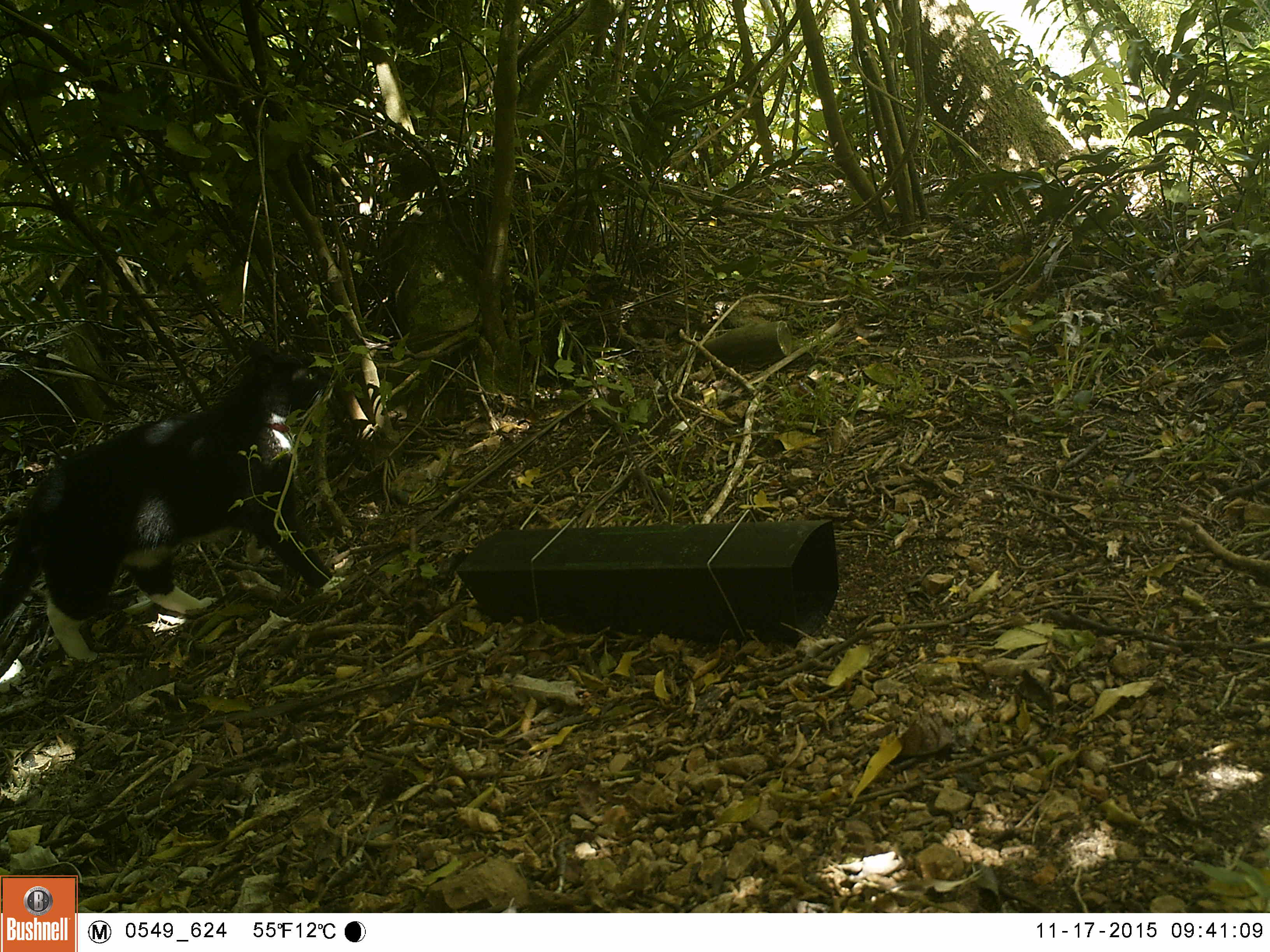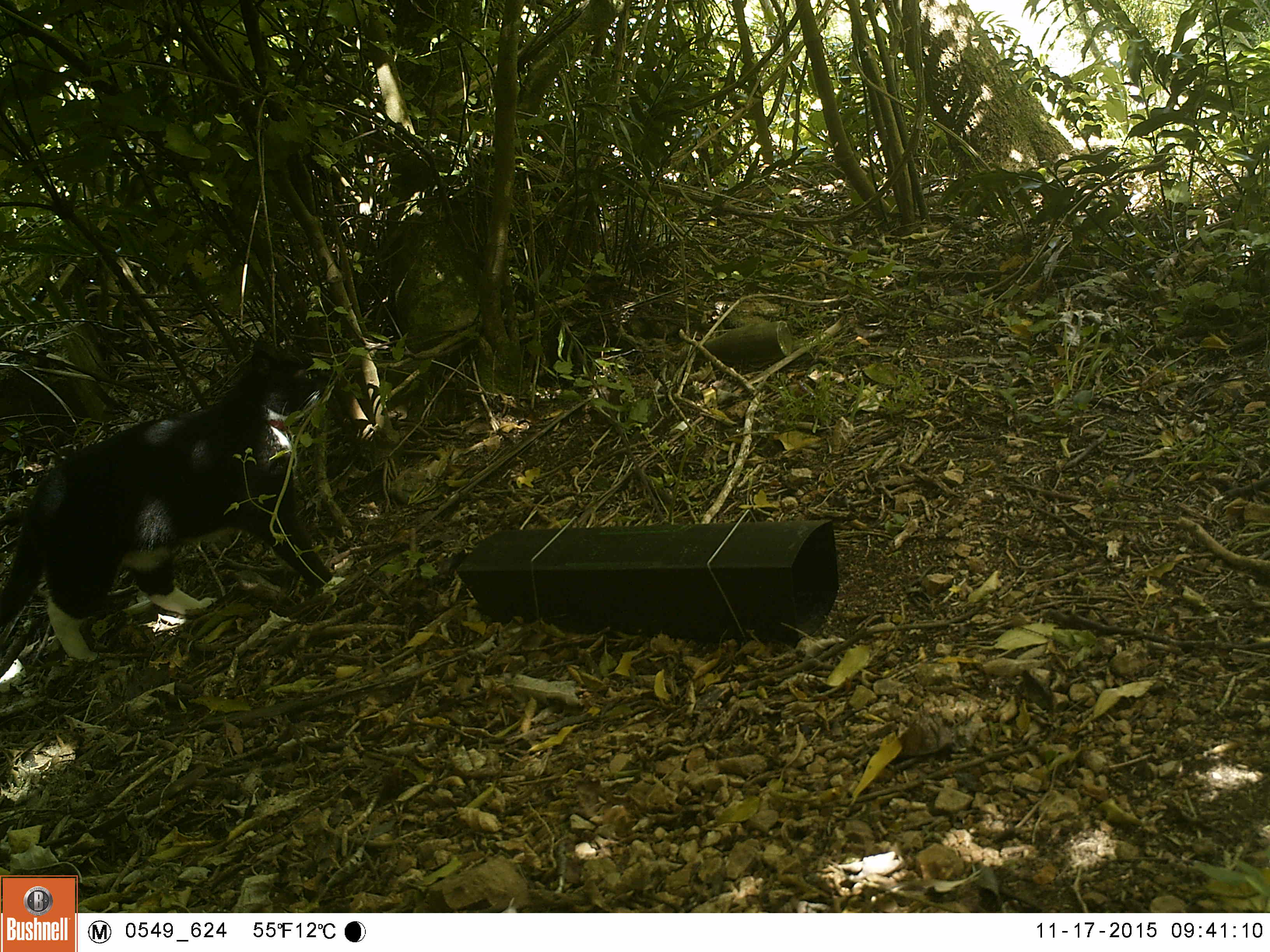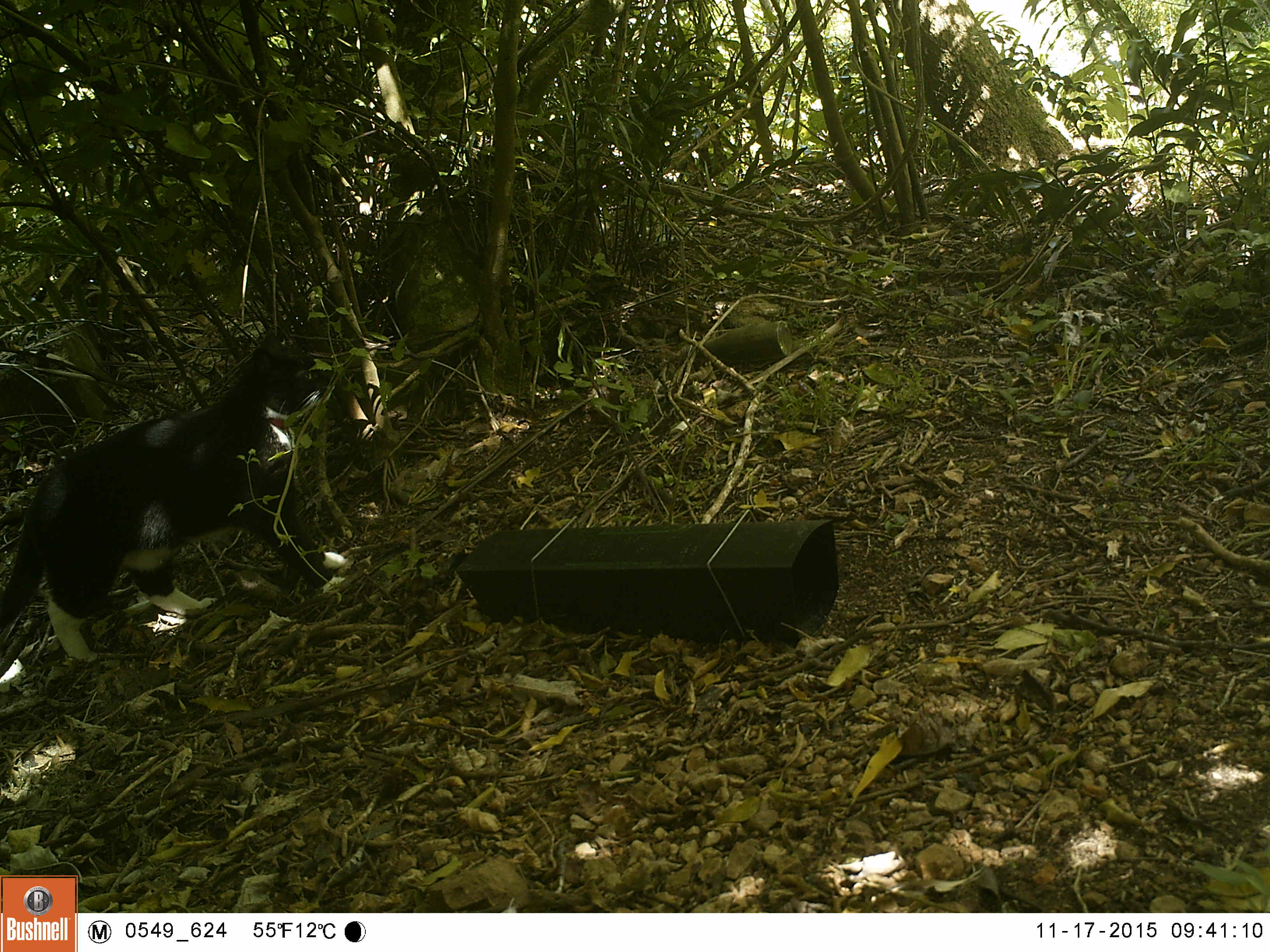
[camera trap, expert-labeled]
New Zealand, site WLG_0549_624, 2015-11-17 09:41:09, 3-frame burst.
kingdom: Animalia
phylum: Chordata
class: Mammalia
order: Carnivora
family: Felidae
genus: Felis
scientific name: Felis catus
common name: domestic cat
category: cat